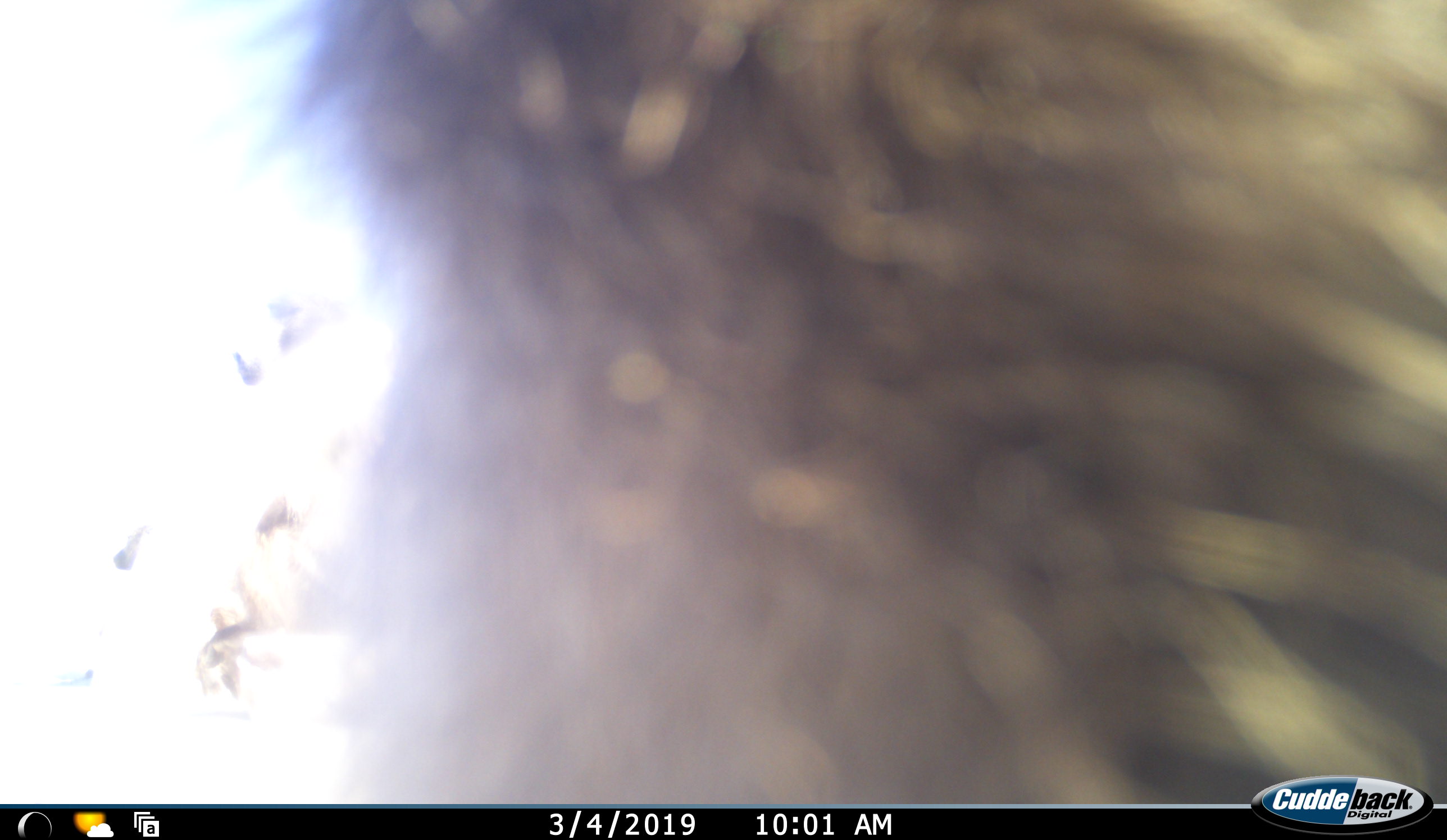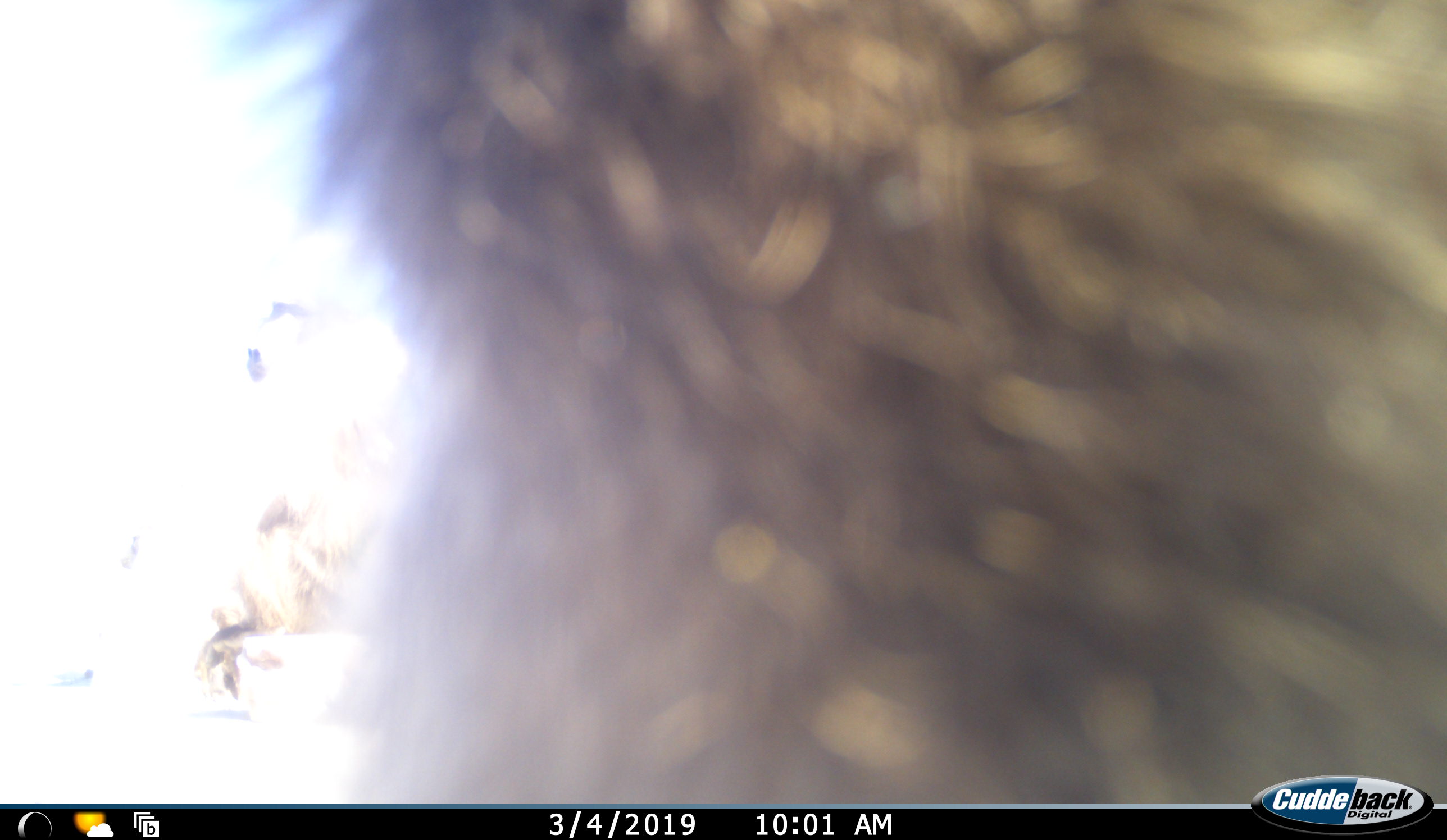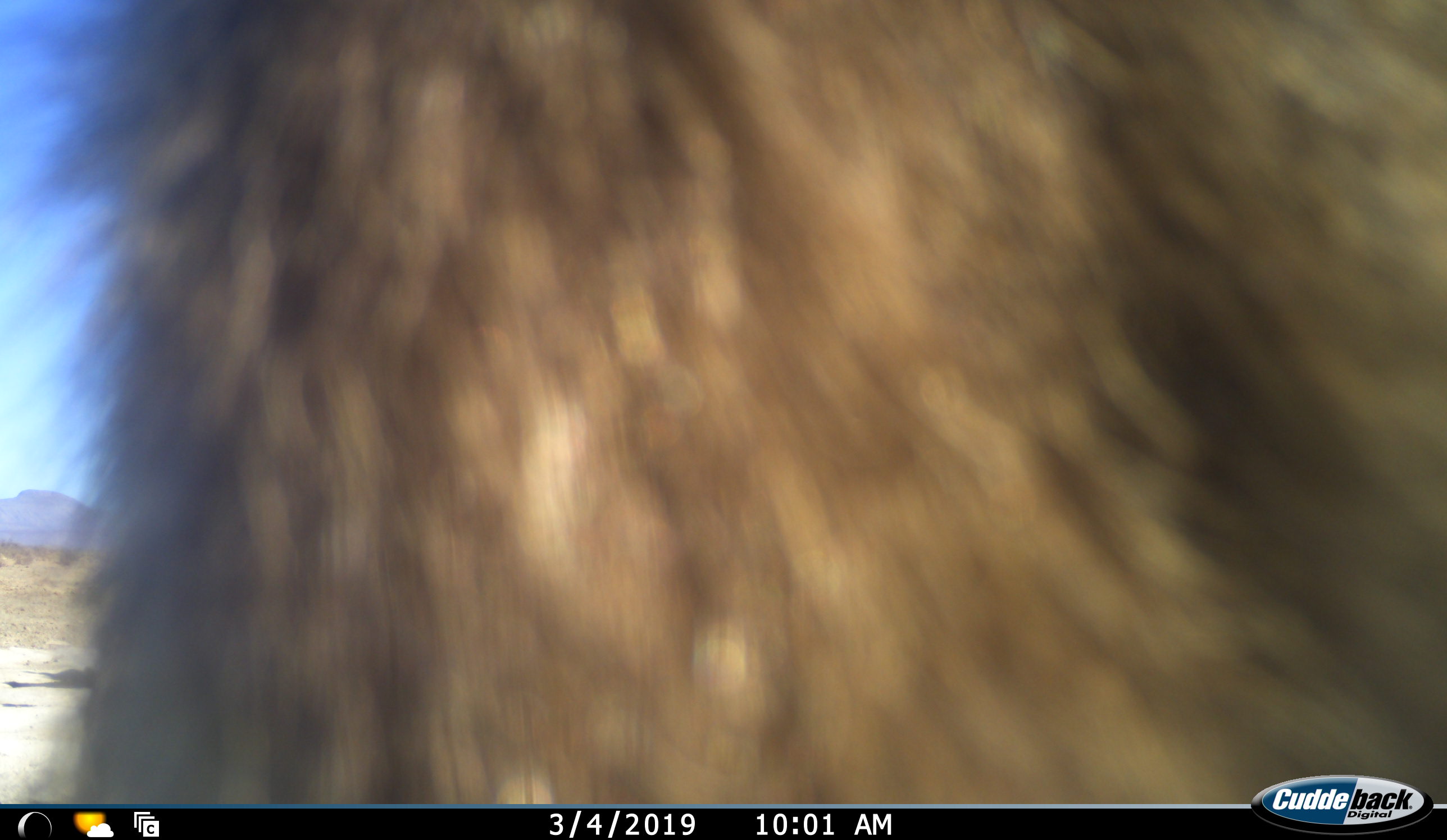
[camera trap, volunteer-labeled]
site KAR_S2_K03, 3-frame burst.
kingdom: Animalia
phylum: Chordata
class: Mammalia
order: Primates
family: Cercopithecidae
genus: Papio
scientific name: Papio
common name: baboon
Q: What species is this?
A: Baboon (Papio).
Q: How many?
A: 2.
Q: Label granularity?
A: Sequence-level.